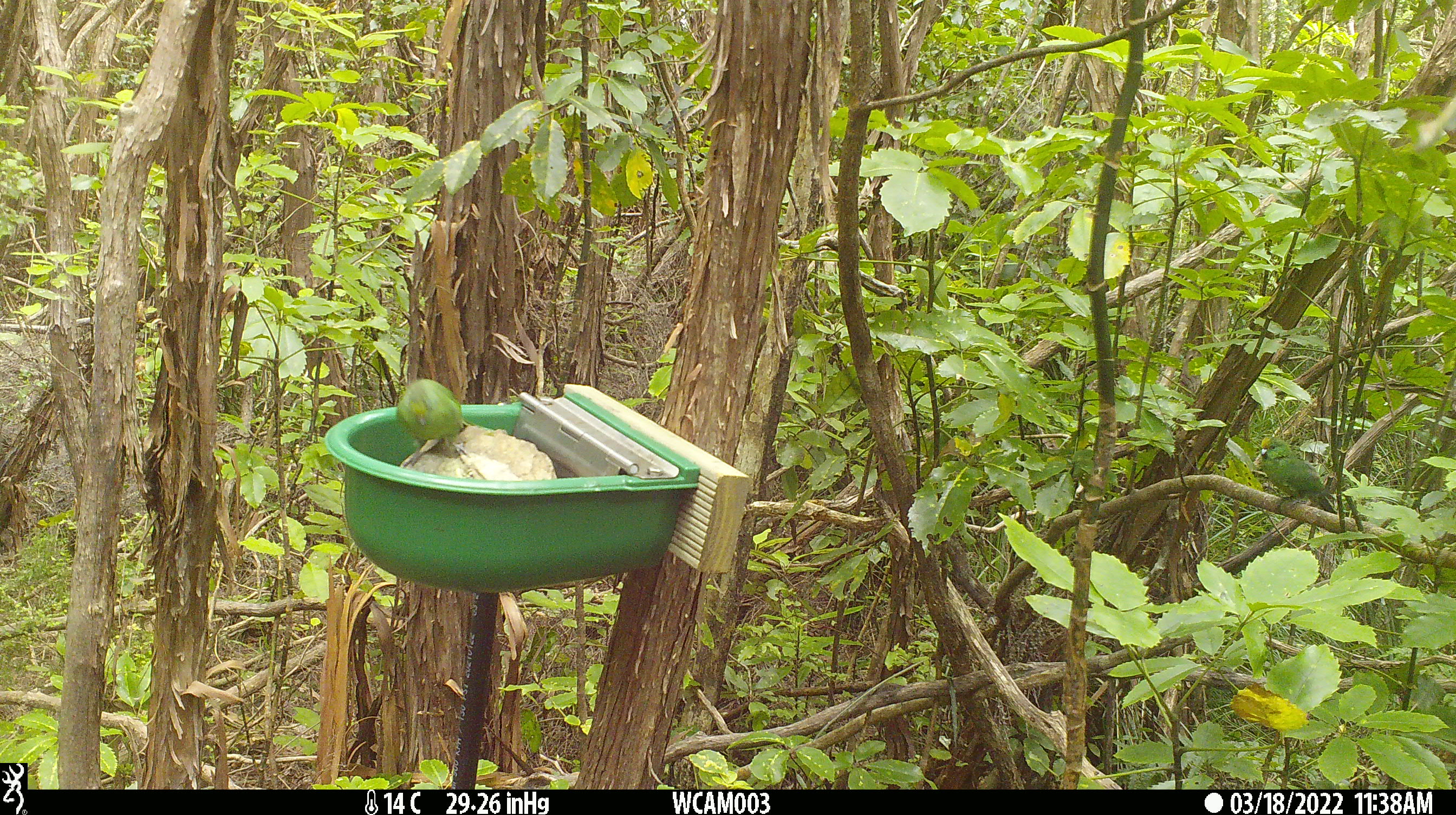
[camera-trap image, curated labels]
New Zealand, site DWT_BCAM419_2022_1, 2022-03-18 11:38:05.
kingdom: Animalia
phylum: Chordata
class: Aves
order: Psittaciformes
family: Psittaculidae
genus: Cyanoramphus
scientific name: Cyanoramphus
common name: parakeet